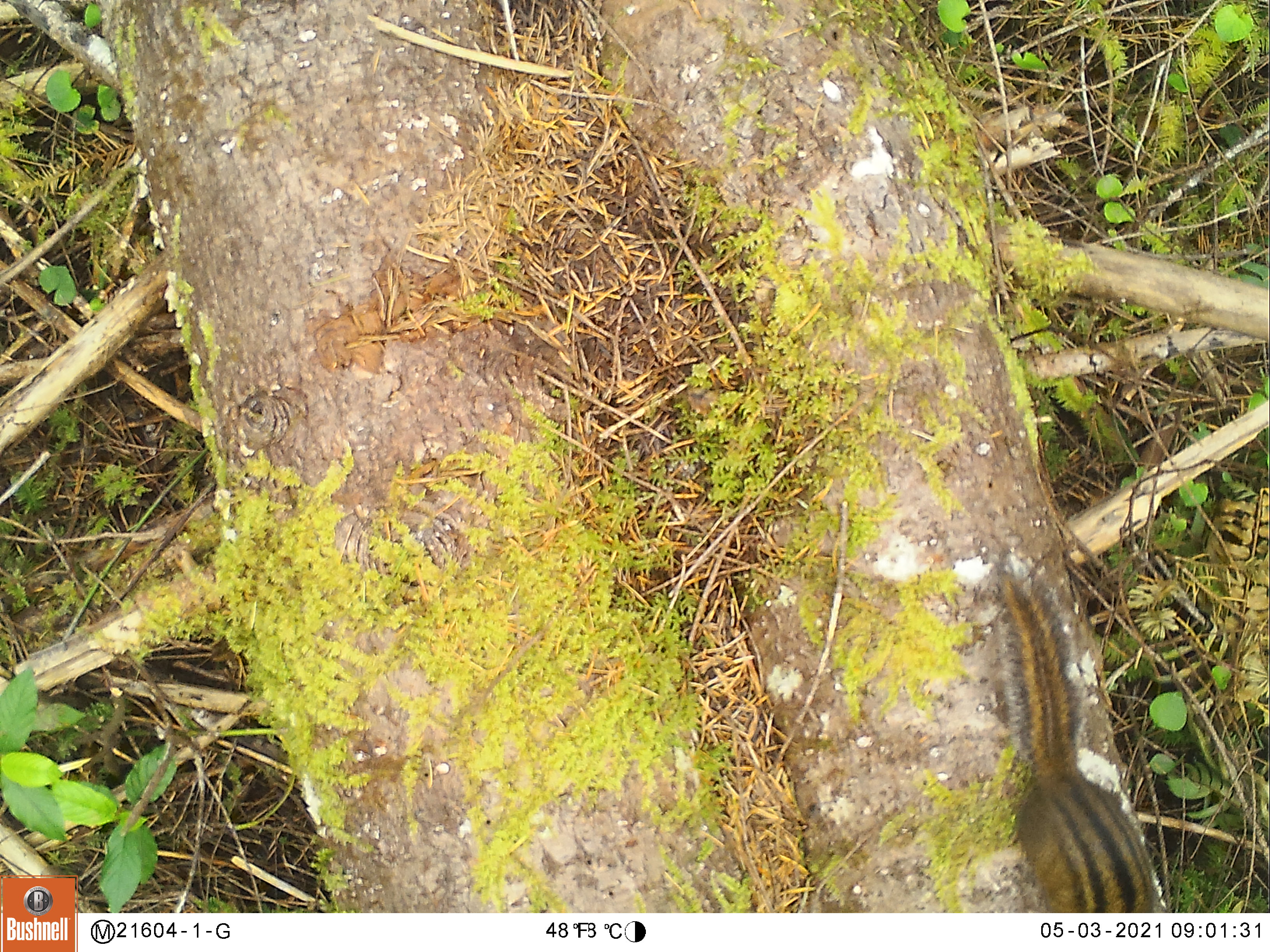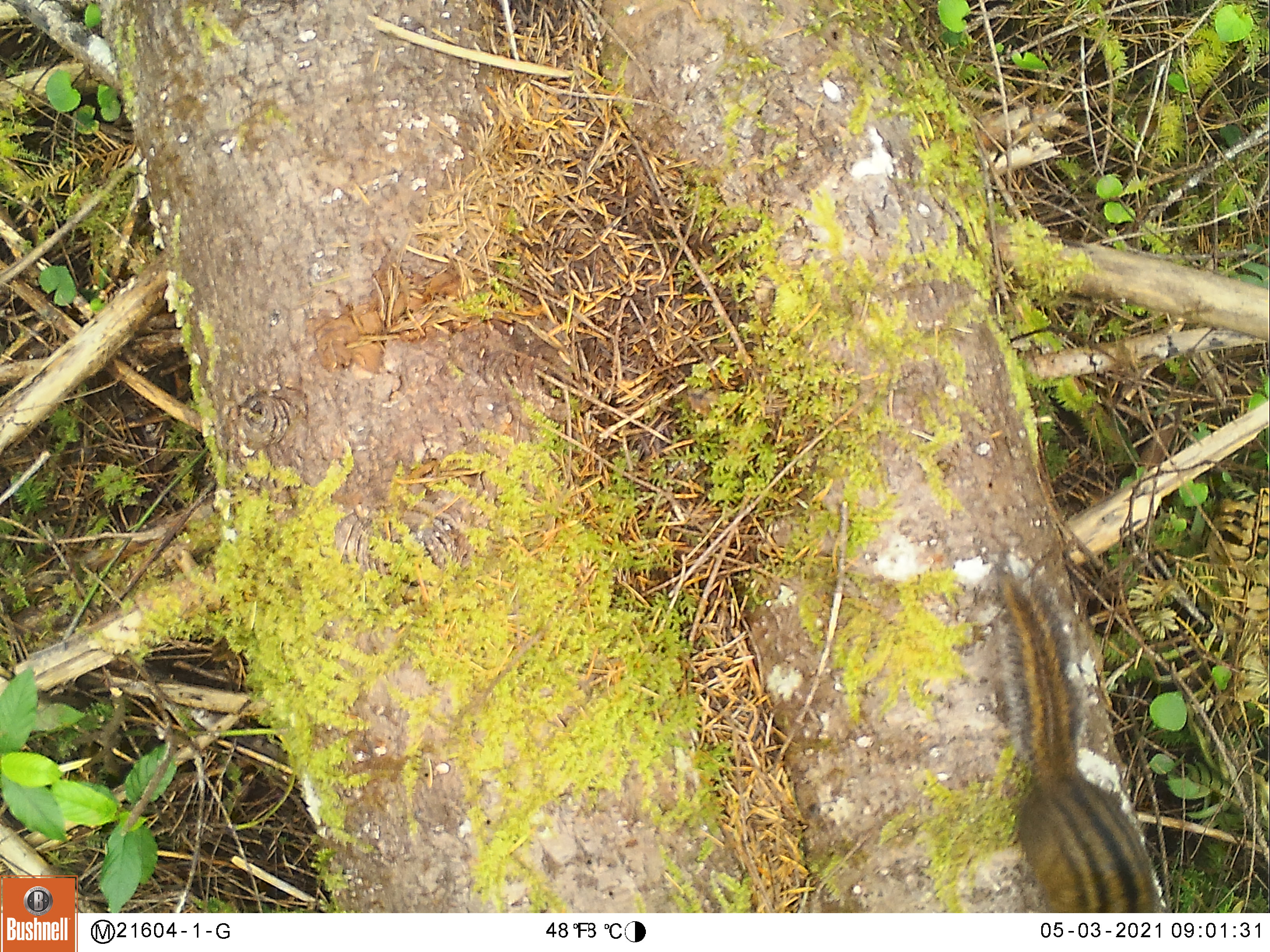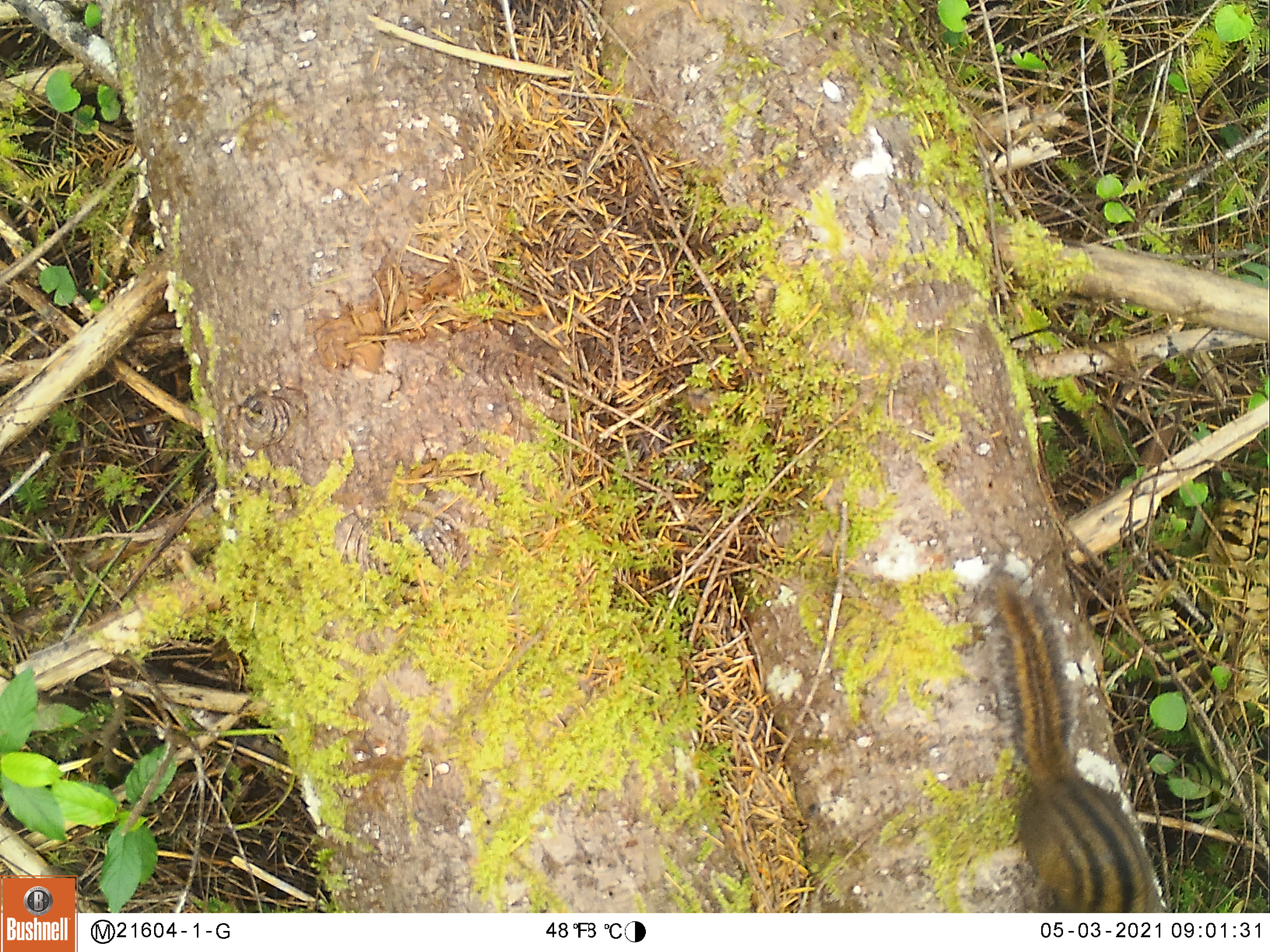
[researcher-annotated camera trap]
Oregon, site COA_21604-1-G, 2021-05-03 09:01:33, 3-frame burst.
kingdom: Animalia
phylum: Chordata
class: Mammalia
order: Rodentia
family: Sciuridae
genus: Neotamias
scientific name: Neotamias townsendii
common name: townsend's chipmunk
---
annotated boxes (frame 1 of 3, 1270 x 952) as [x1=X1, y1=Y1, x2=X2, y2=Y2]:
townsend's chipmunk: [x1=989, y1=567, x2=1170, y2=910]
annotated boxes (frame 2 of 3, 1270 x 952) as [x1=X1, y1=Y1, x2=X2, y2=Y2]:
townsend's chipmunk: [x1=985, y1=559, x2=1172, y2=906]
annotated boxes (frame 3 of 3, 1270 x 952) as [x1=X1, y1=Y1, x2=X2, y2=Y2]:
townsend's chipmunk: [x1=971, y1=564, x2=1172, y2=908]